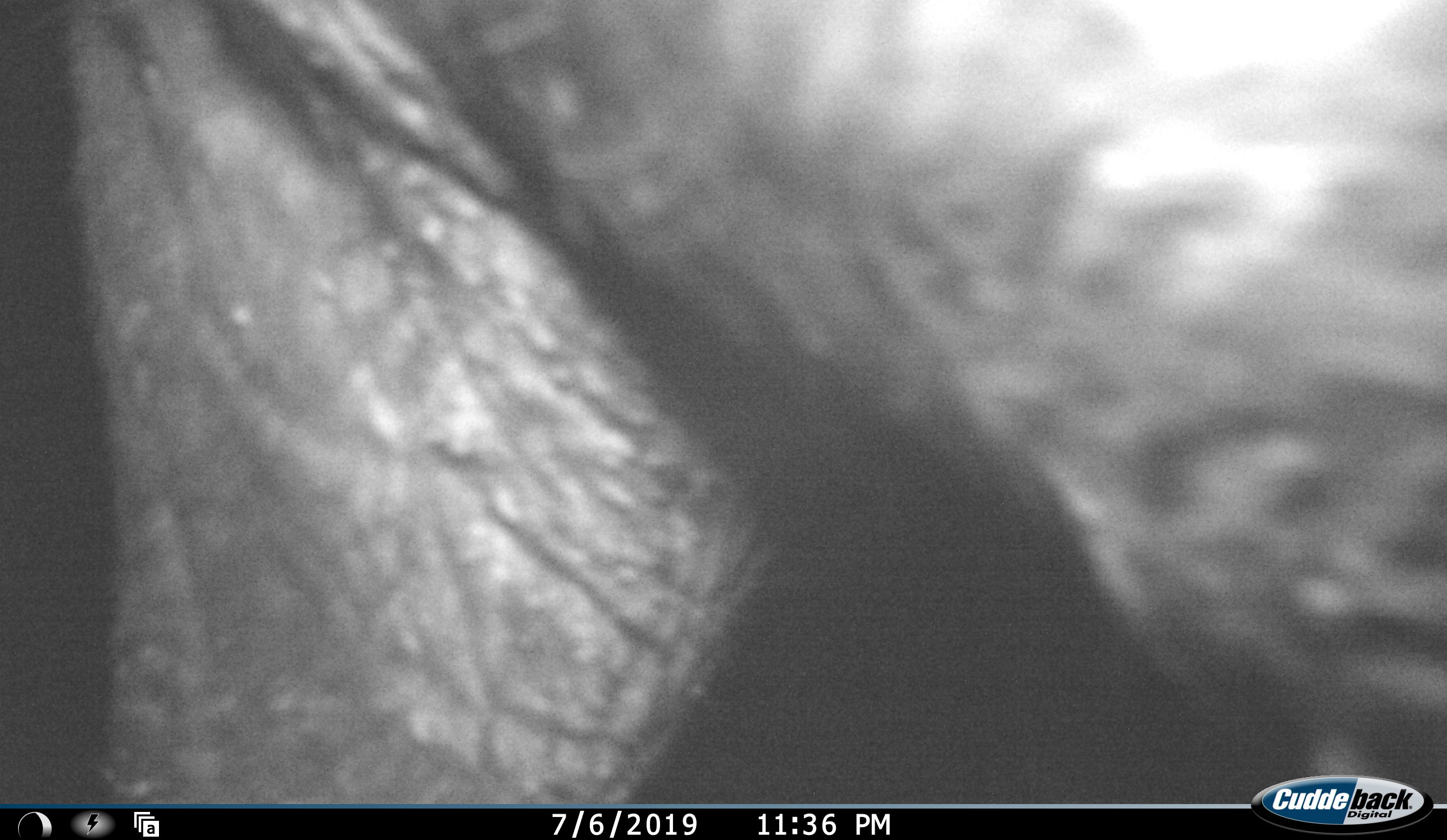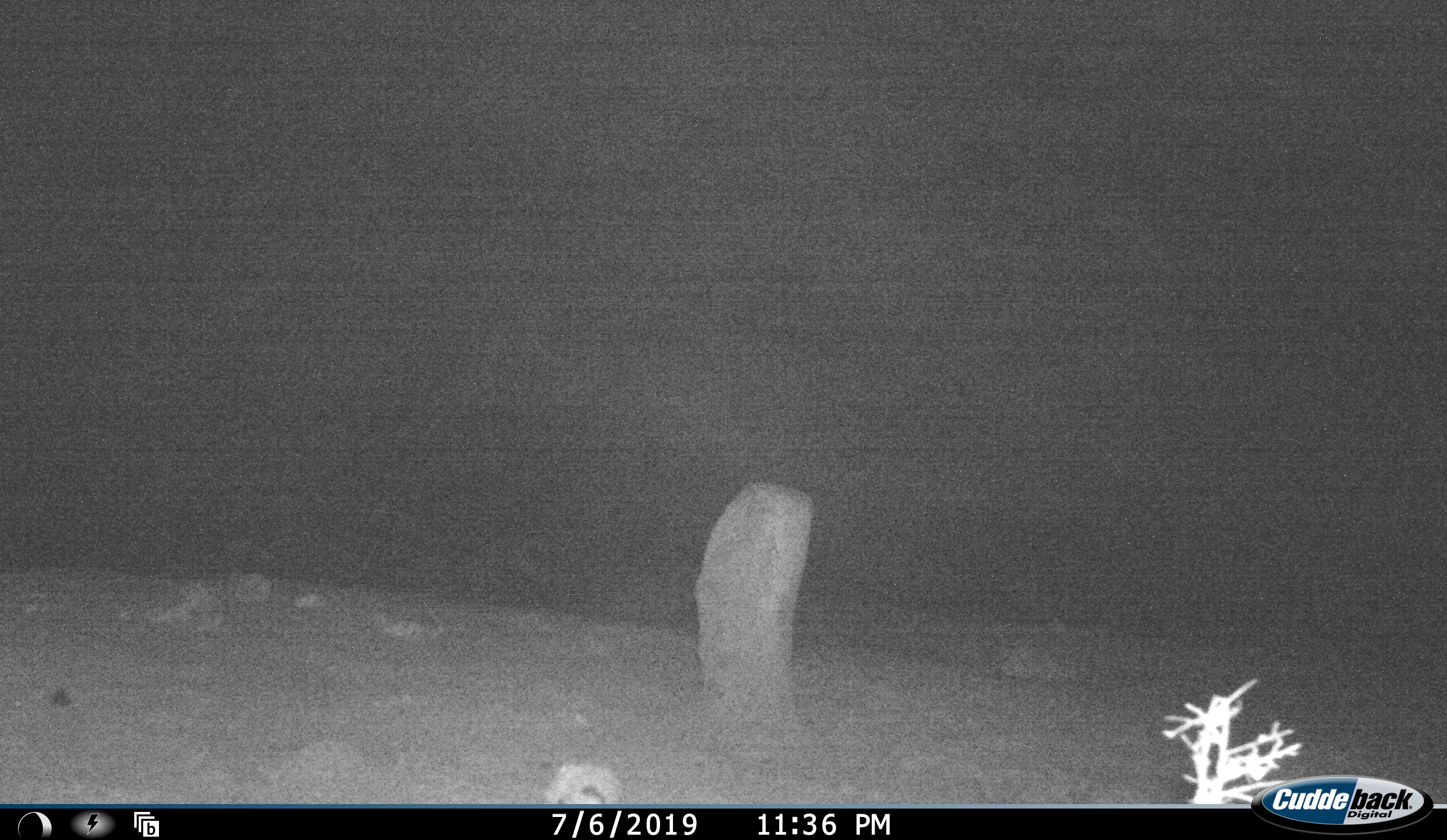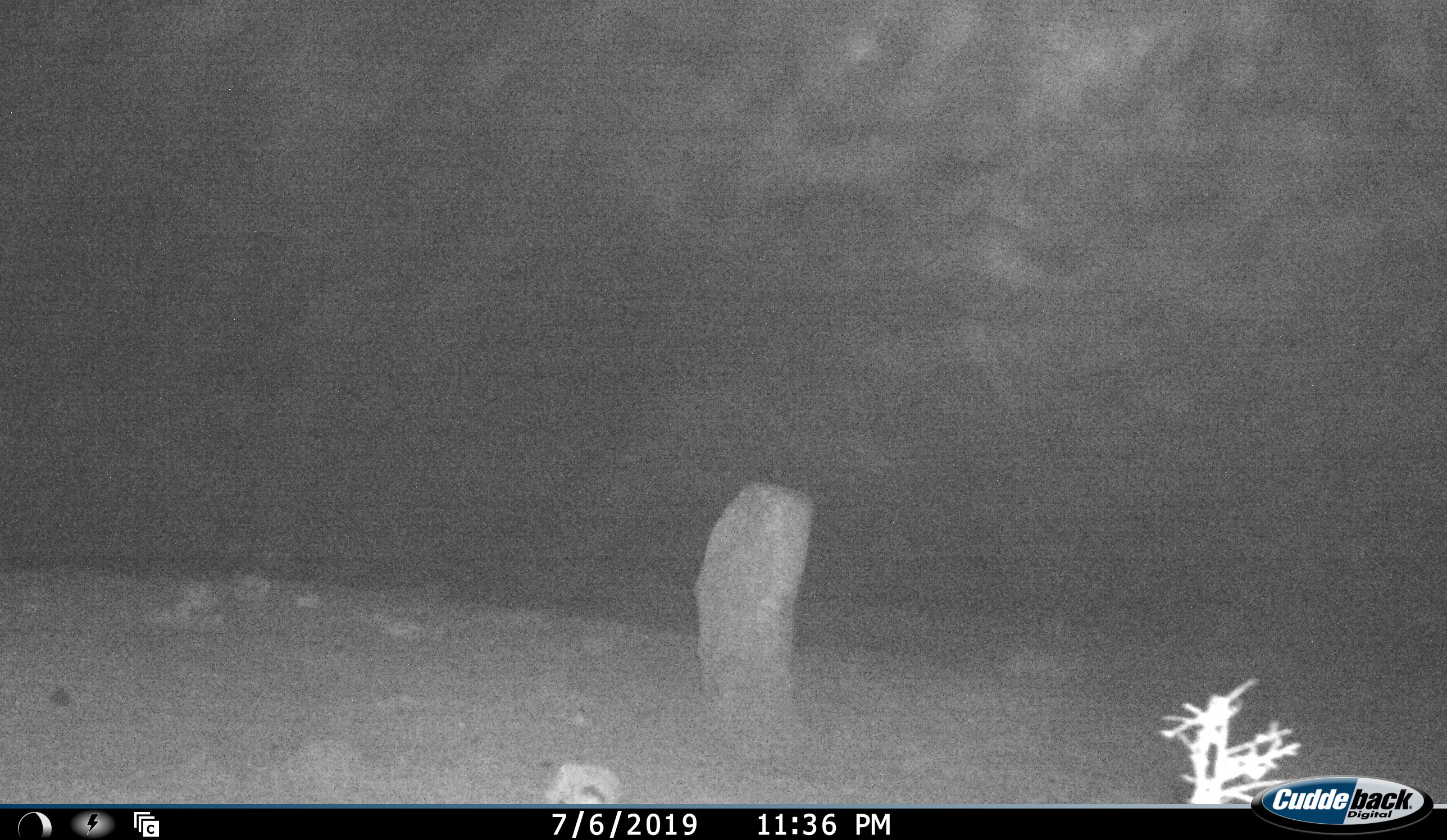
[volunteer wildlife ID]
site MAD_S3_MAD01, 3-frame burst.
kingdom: Animalia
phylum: Chordata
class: Mammalia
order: Proboscidea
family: Elephantidae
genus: Loxodonta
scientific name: Loxodonta africana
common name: african bush elephant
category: elephant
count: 1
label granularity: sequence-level